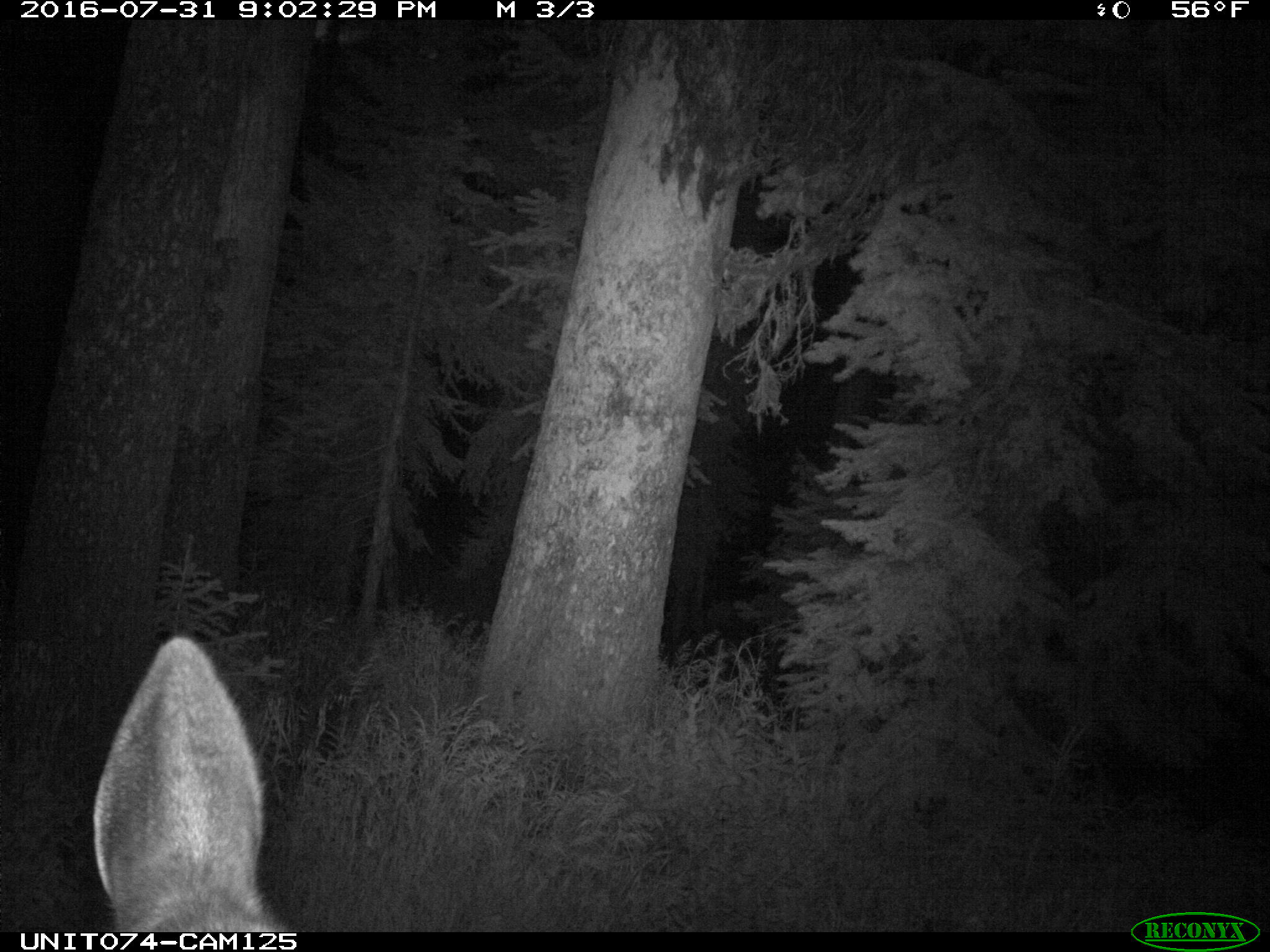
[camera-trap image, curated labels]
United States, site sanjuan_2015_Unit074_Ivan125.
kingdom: Animalia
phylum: Chordata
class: Mammalia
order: Artiodactyla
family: Cervidae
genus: Cervus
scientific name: Cervus elaphus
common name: red deer